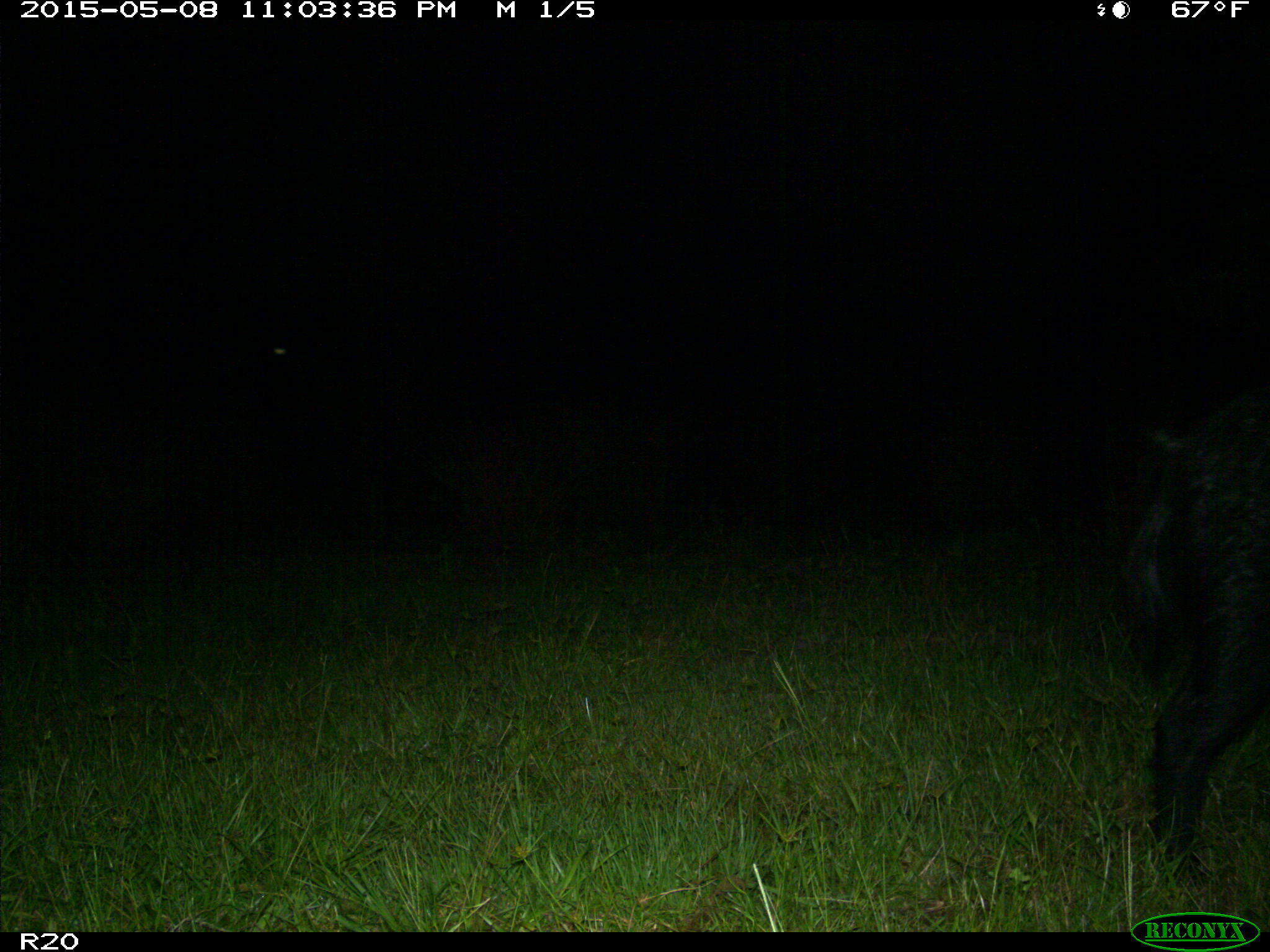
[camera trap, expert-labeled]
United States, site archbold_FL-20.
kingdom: Animalia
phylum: Chordata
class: Mammalia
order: Artiodactyla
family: Suidae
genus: Sus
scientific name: Sus scrofa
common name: wild boar